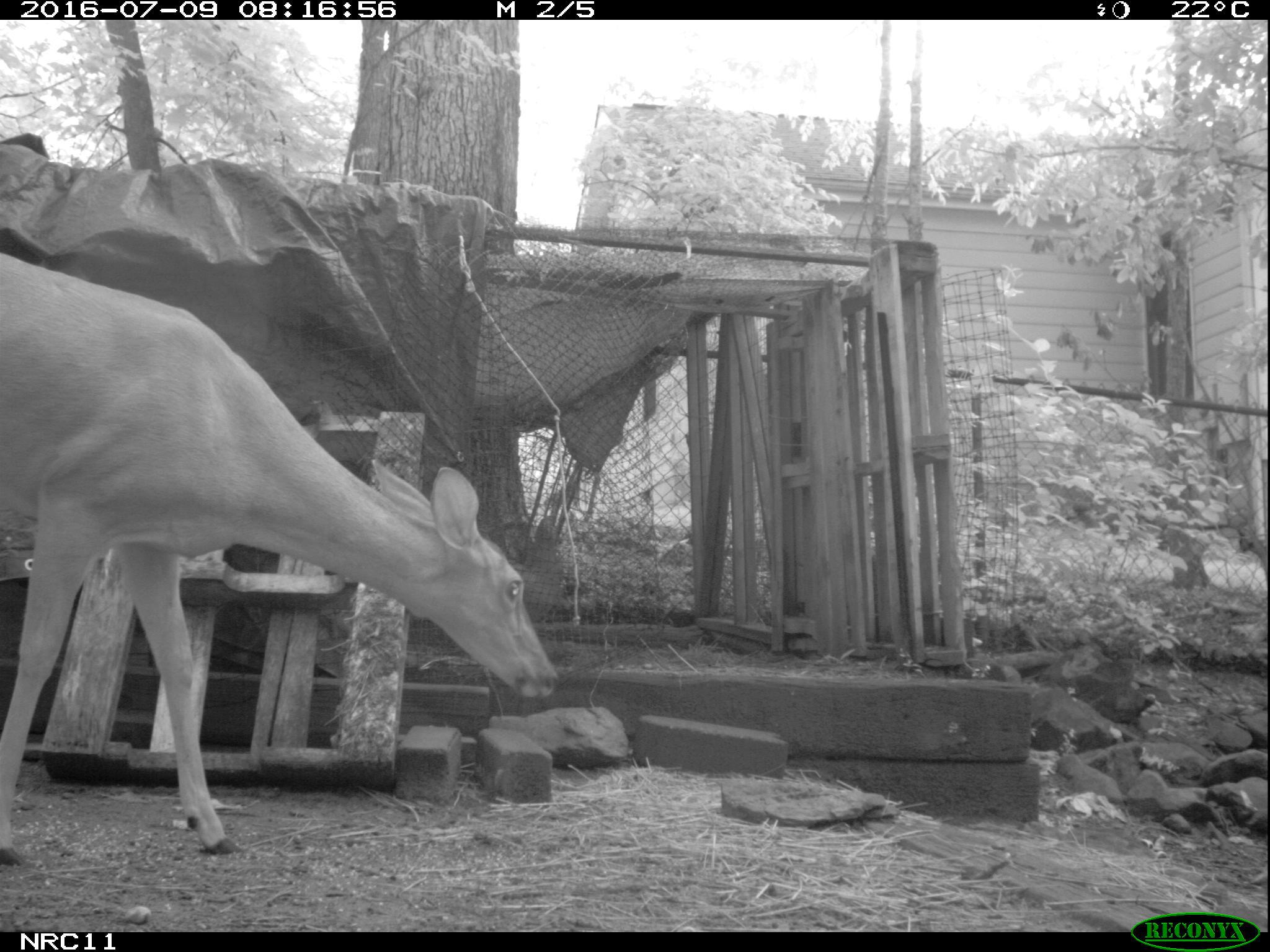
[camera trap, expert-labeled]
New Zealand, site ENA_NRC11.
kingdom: Animalia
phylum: Chordata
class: Mammalia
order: Artiodactyla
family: Cervidae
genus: Odocoileus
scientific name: Odocoileus virginianus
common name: white-tailed deer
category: white tailed deer